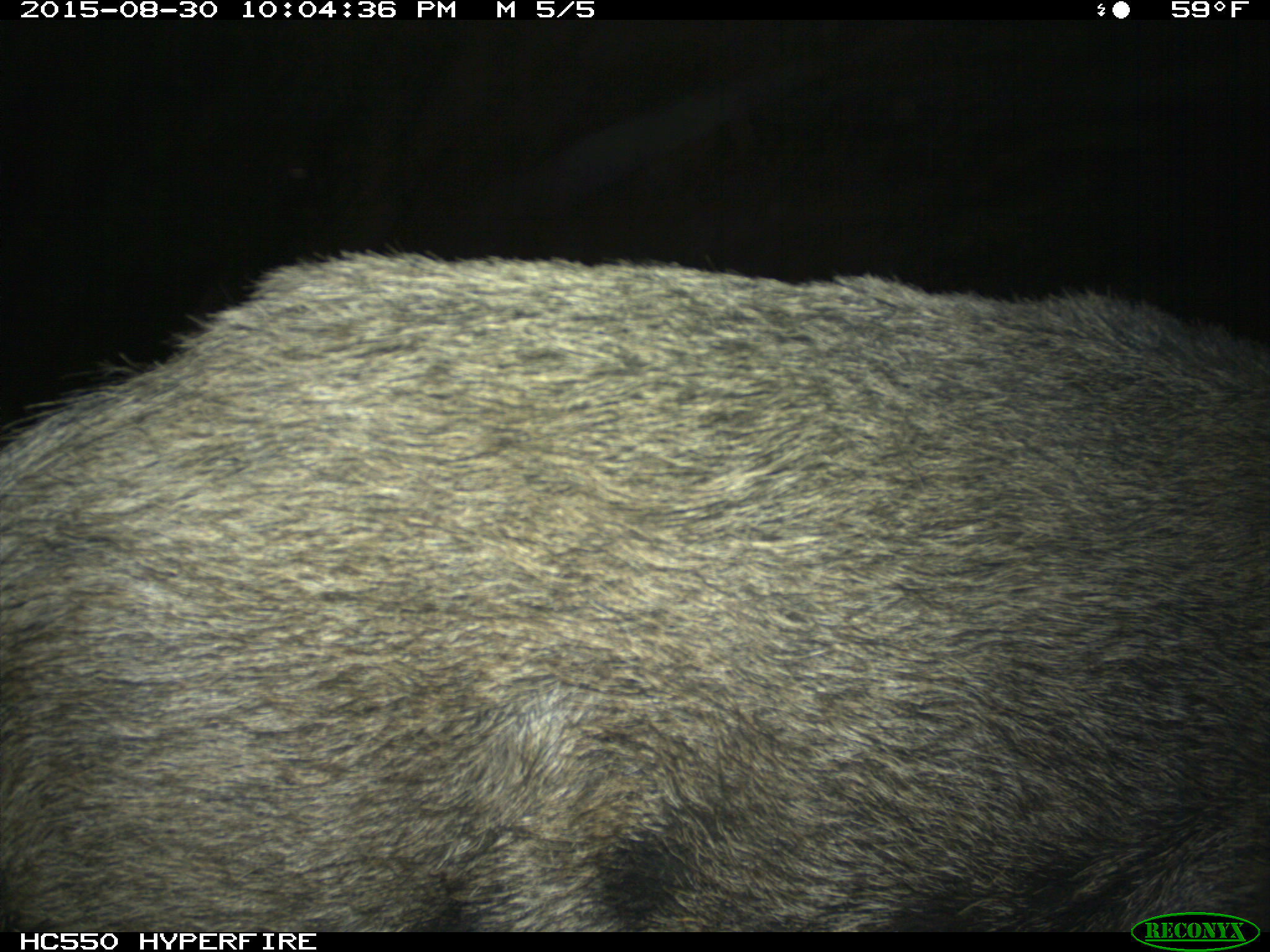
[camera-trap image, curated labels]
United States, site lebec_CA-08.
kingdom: Animalia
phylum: Chordata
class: Mammalia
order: Artiodactyla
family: Suidae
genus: Sus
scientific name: Sus scrofa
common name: wild boar